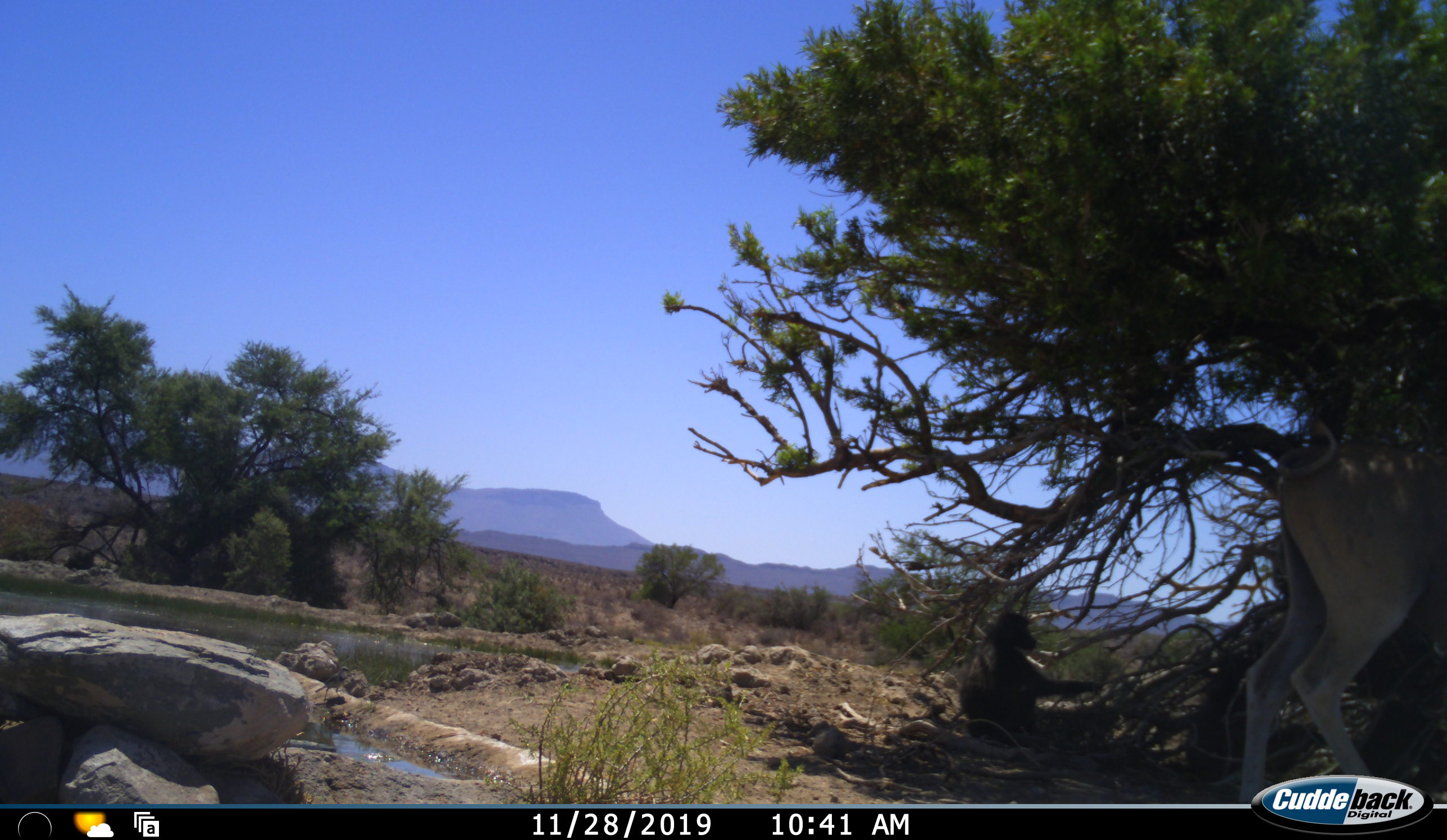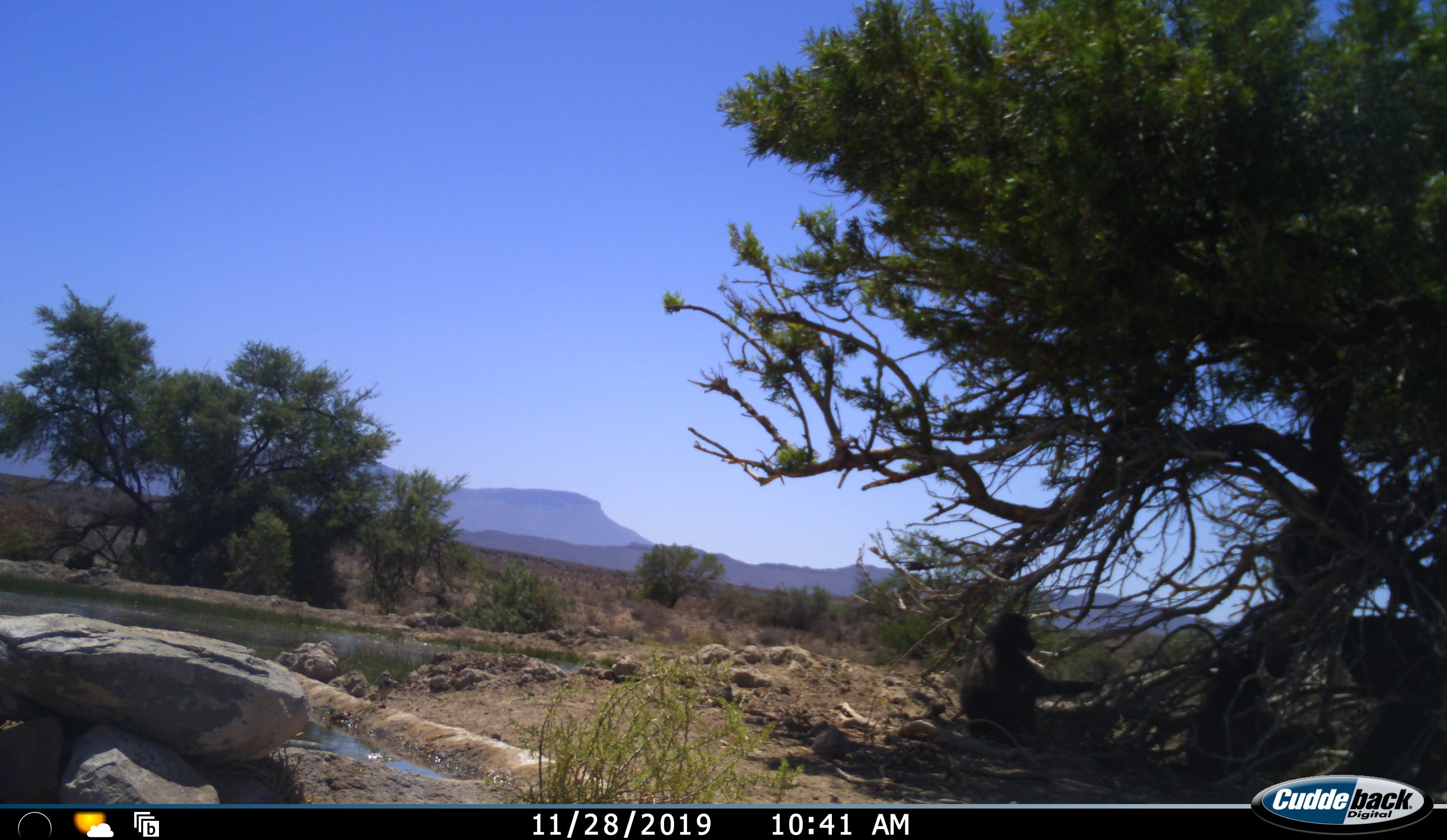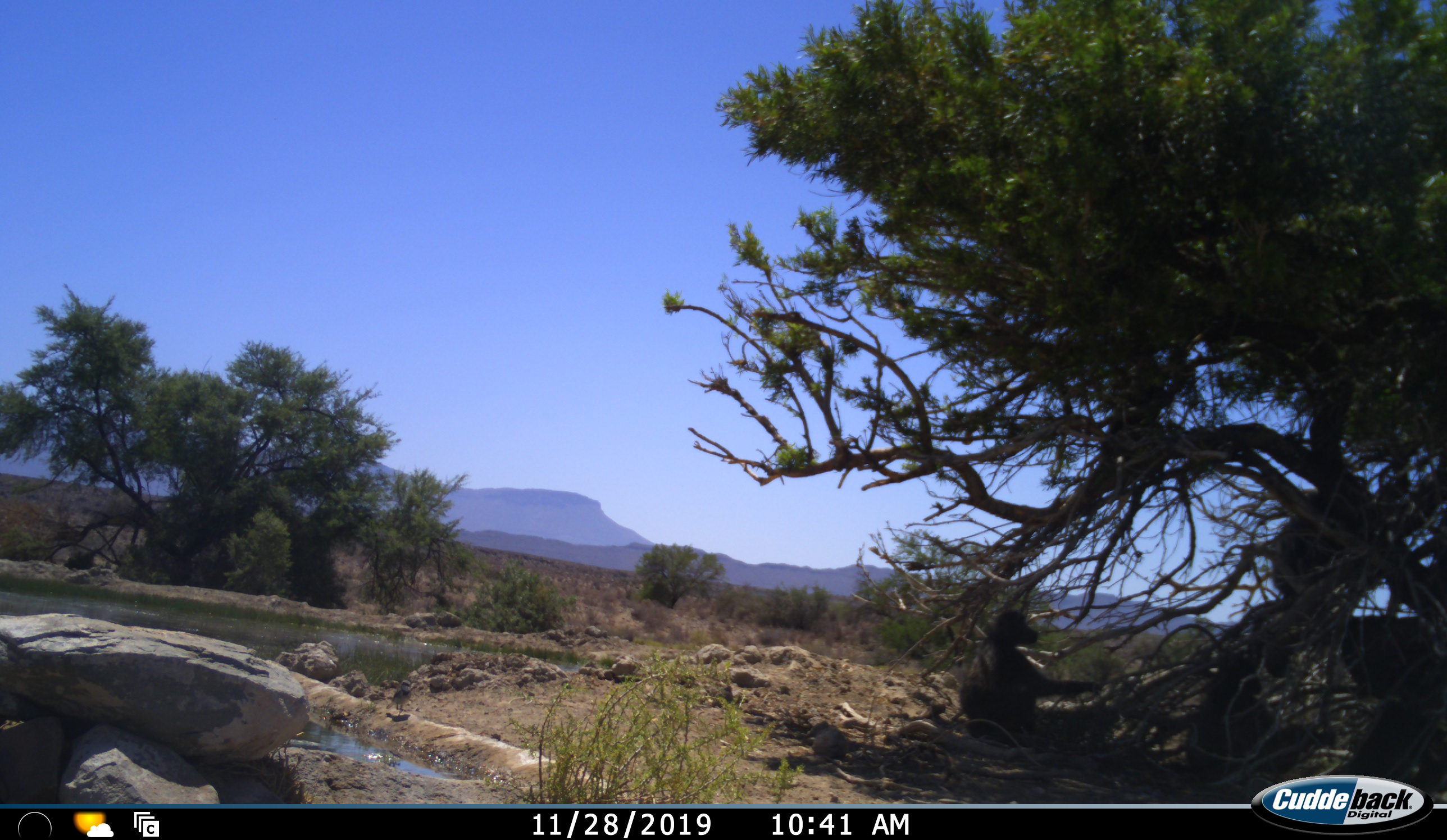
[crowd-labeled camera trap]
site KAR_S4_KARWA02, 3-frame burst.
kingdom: Animalia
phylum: Chordata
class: Mammalia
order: Primates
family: Cercopithecidae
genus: Papio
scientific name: Papio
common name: baboon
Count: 1.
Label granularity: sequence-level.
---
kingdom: Animalia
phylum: Chordata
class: Mammalia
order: Artiodactyla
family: Bovidae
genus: Tragelaphus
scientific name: Tragelaphus oryx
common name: eland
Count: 1.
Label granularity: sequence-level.